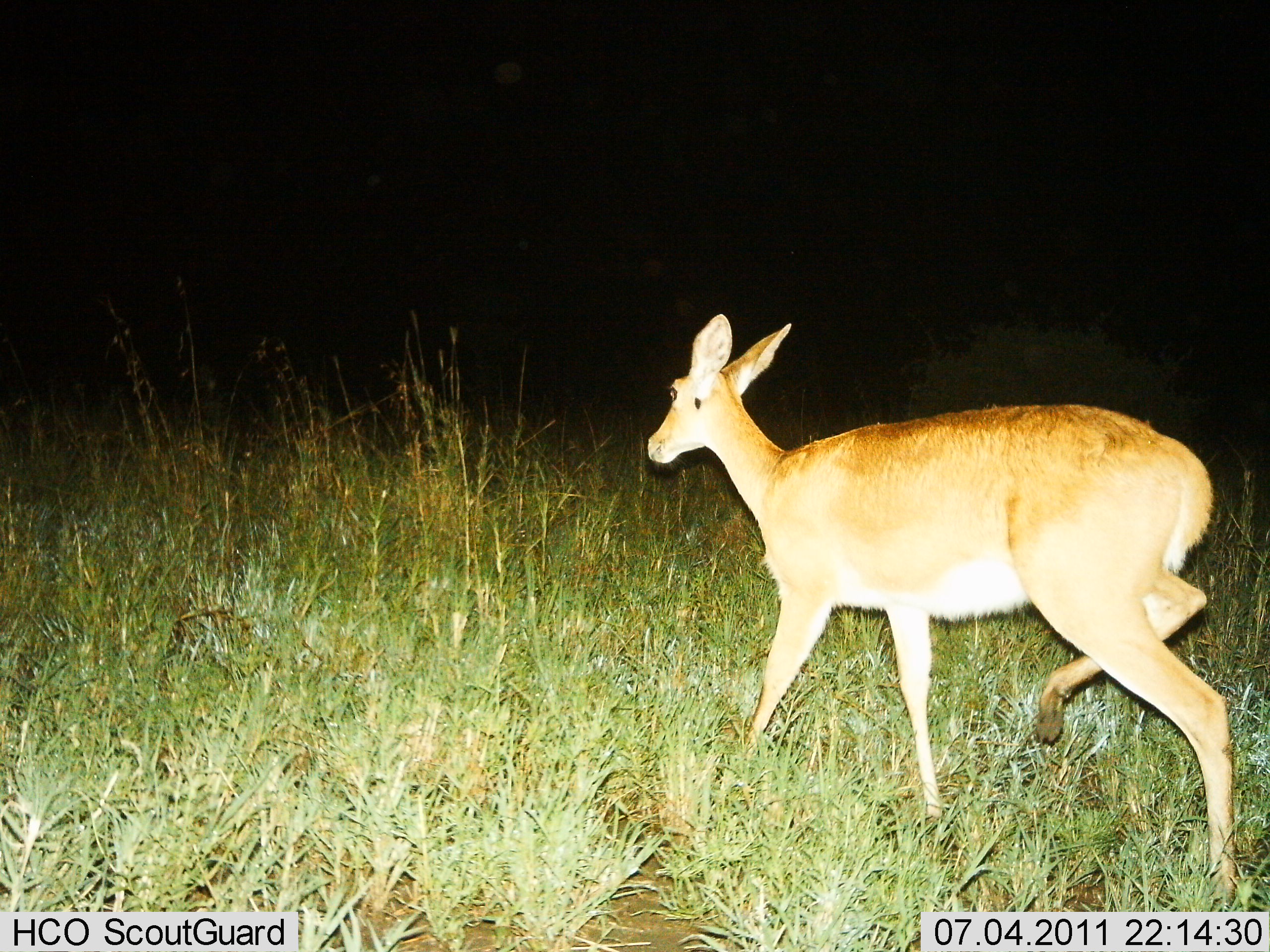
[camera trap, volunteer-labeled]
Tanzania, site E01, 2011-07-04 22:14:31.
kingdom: Animalia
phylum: Chordata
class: Mammalia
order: Artiodactyla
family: Bovidae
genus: Redunca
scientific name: Redunca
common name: reedbuck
Reedbuck (Redunca), count 1. Behavior (volunteer vote fractions): standing 0%, resting 0%, moving 100%, interacting 0%. Young present (vote fraction): 0%. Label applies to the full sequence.